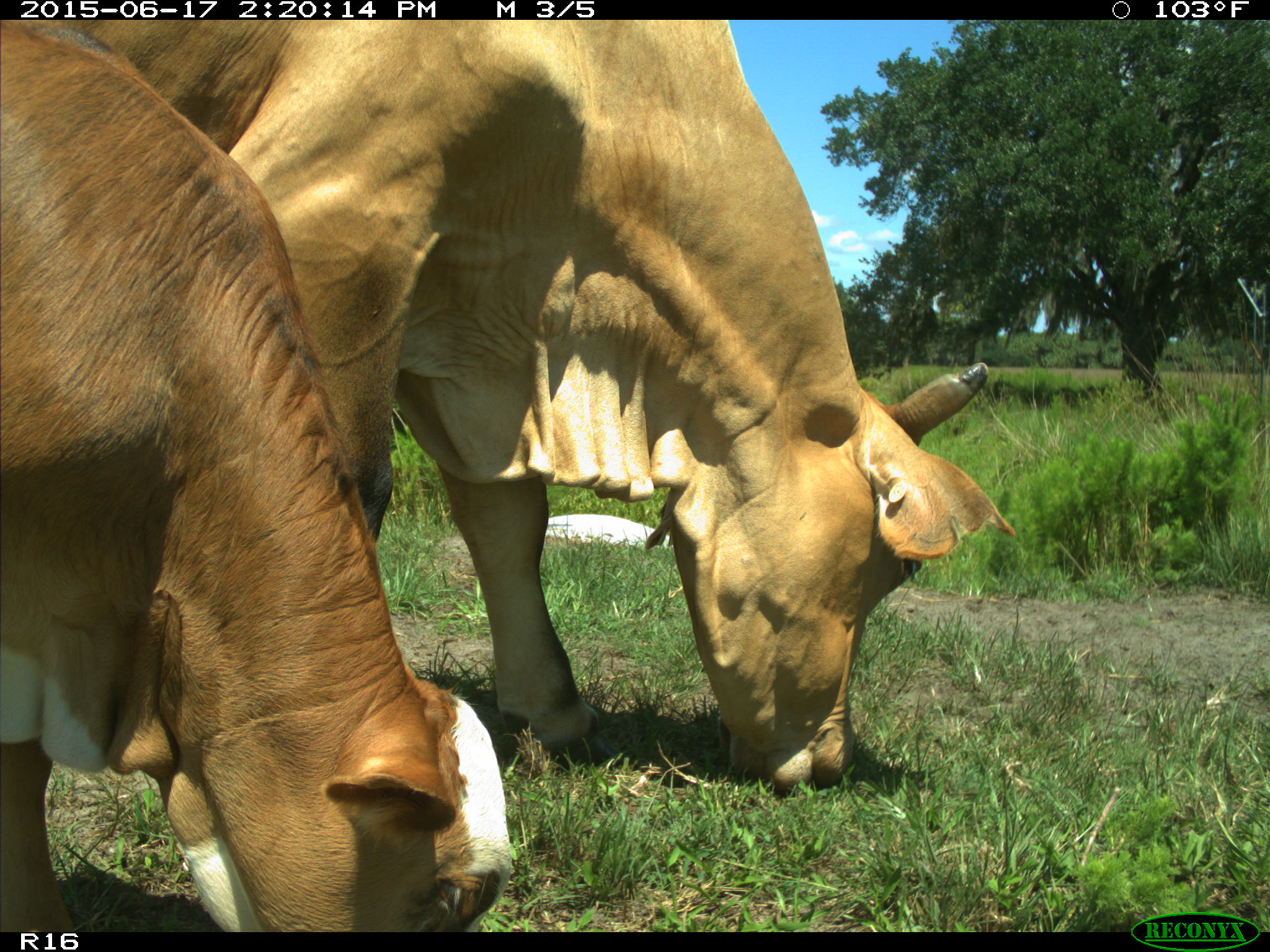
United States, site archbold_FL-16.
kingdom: Animalia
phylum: Chordata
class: Mammalia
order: Artiodactyla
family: Bovidae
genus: Bos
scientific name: Bos taurus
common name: domestic cow